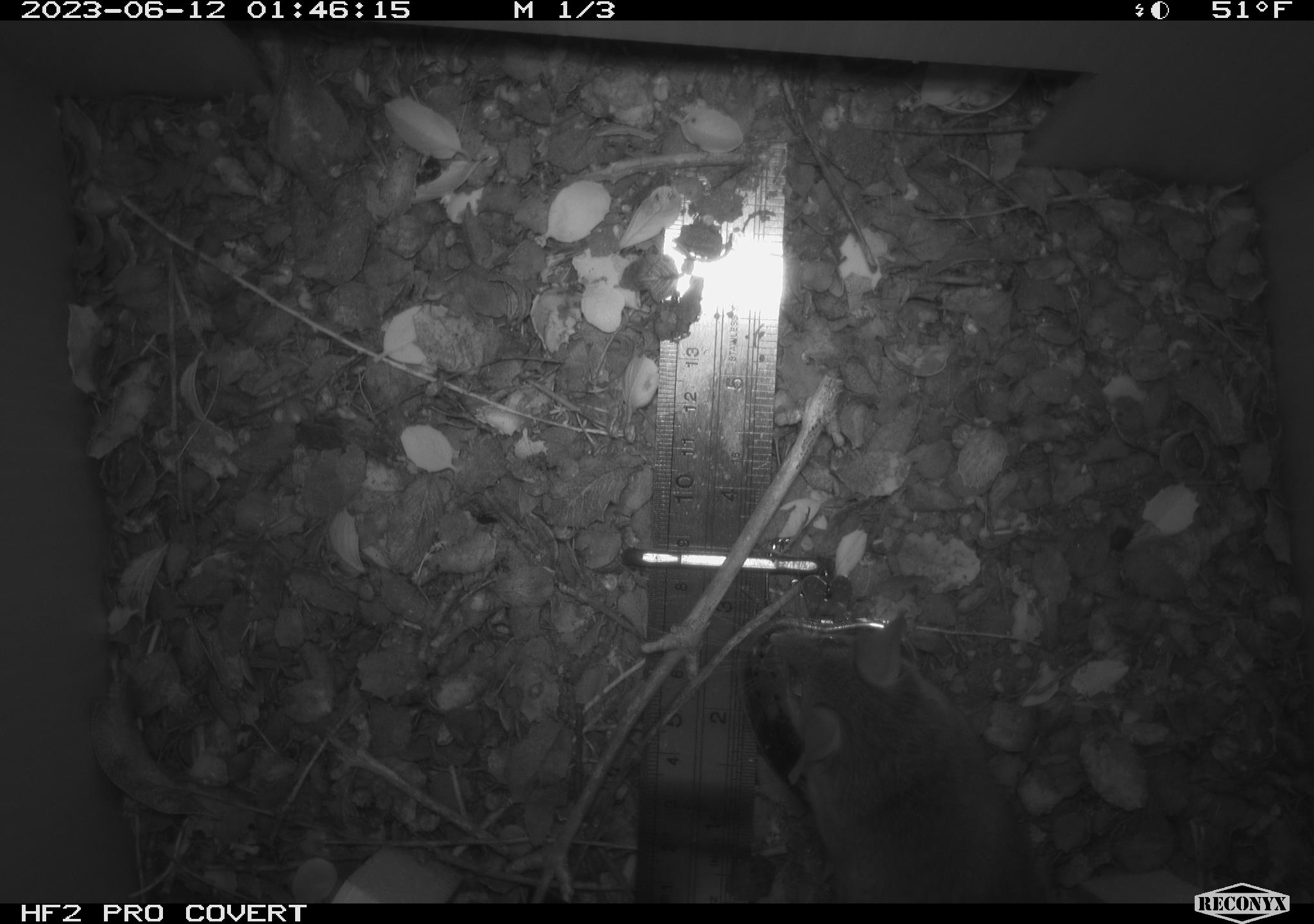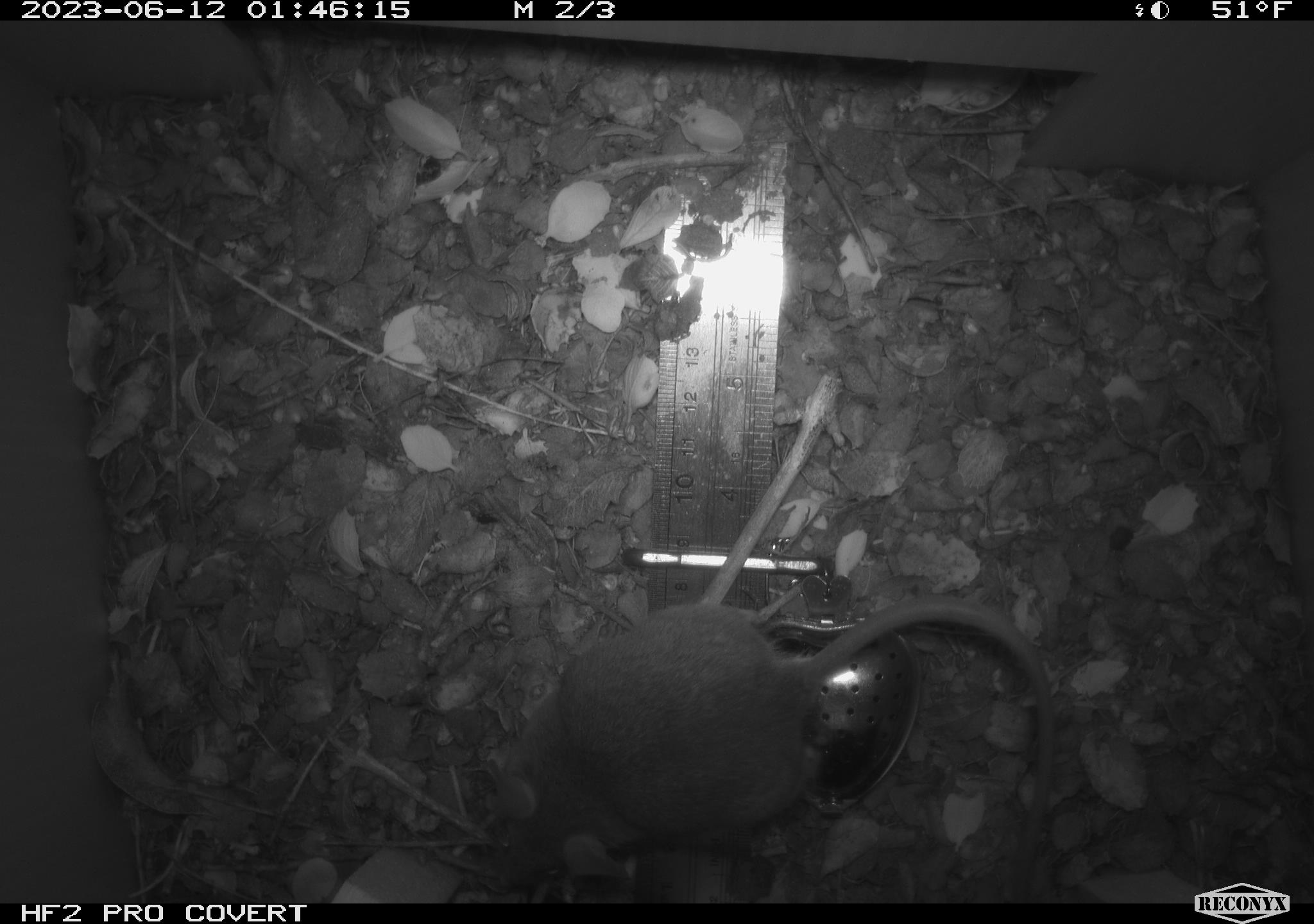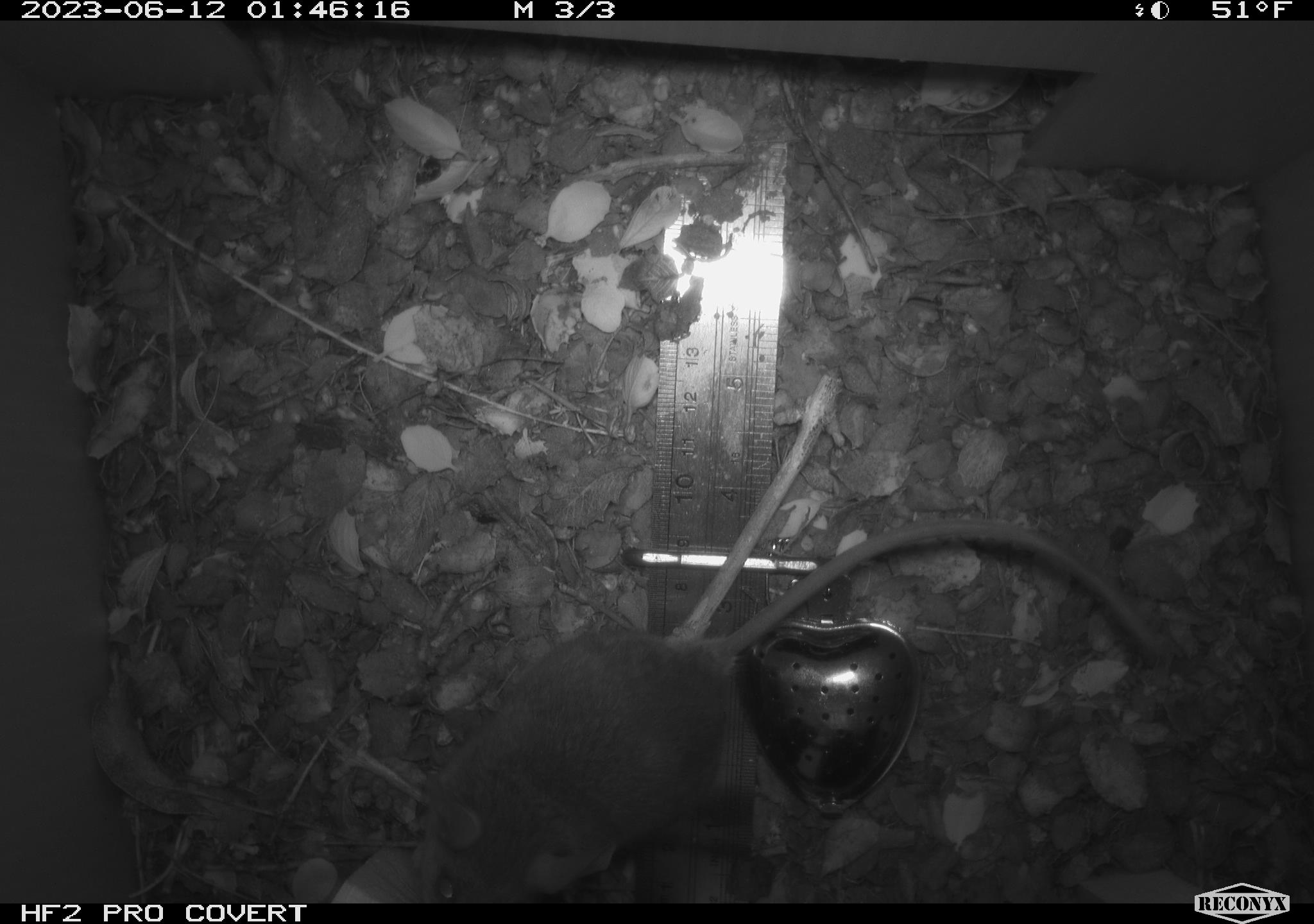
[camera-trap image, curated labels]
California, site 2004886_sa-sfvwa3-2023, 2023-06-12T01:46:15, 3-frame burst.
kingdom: Animalia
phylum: Chordata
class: Mammalia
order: Rodentia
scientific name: Rodentia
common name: mouse species